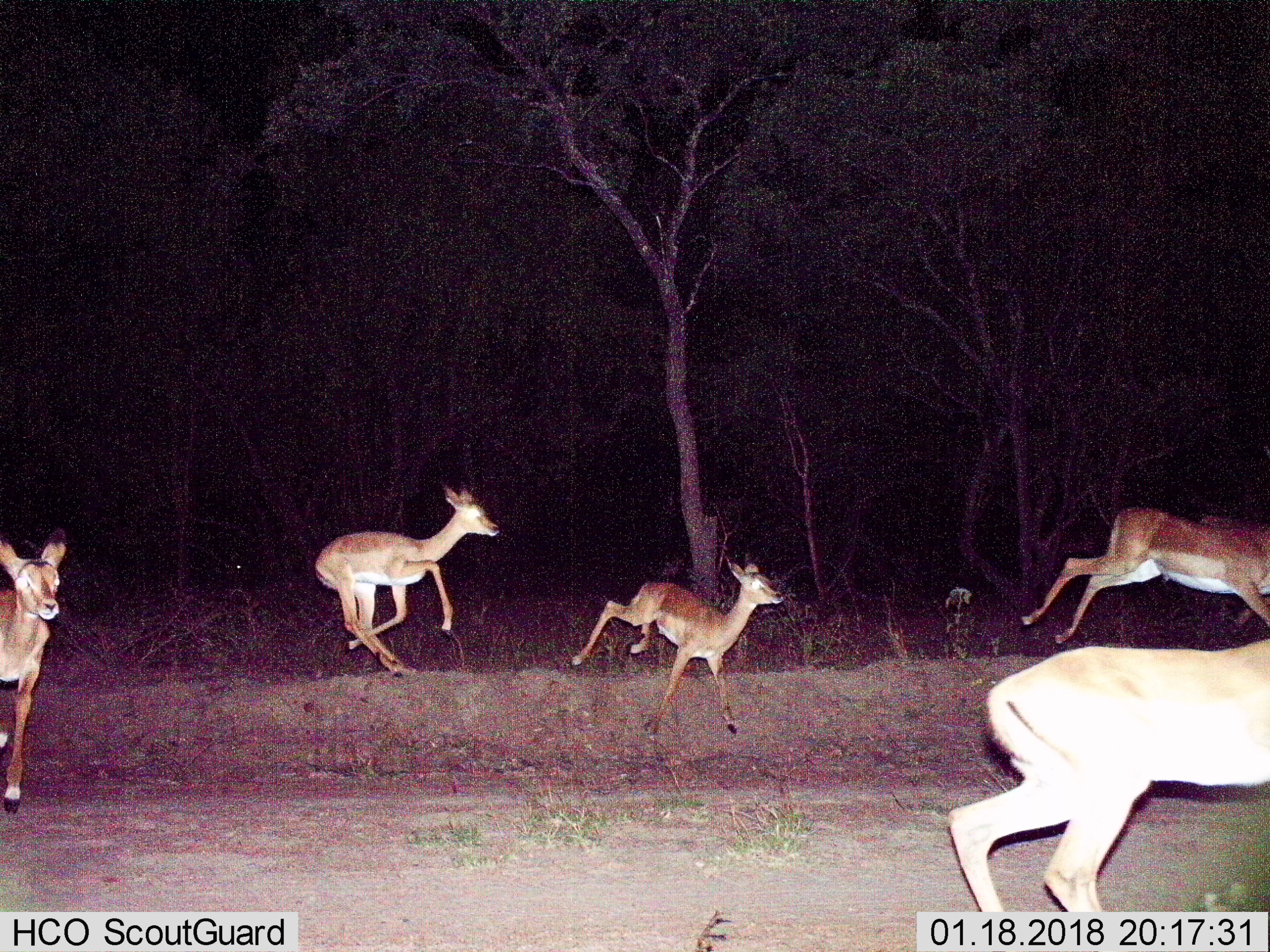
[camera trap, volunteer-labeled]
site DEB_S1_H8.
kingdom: Animalia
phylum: Chordata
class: Mammalia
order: Artiodactyla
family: Bovidae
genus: Aepyceros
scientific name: Aepyceros melampus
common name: impala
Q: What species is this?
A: Impala (Aepyceros melampus).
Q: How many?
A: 5.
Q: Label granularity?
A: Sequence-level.